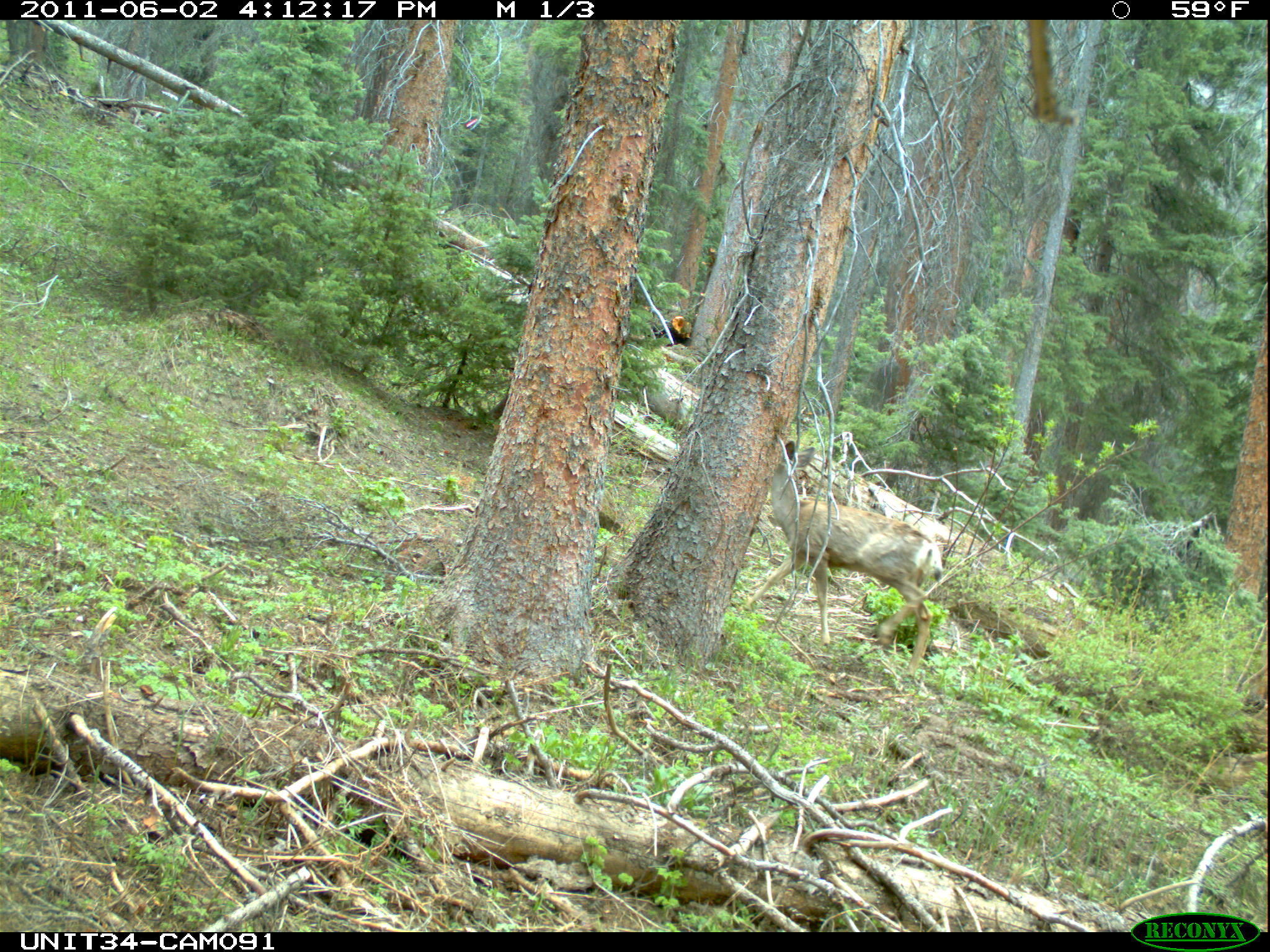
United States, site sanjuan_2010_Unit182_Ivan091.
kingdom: Animalia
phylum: Chordata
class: Mammalia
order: Artiodactyla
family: Cervidae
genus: Odocoileus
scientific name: Odocoileus hemionus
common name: mule deer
Odocoileus hemionus (mule deer).